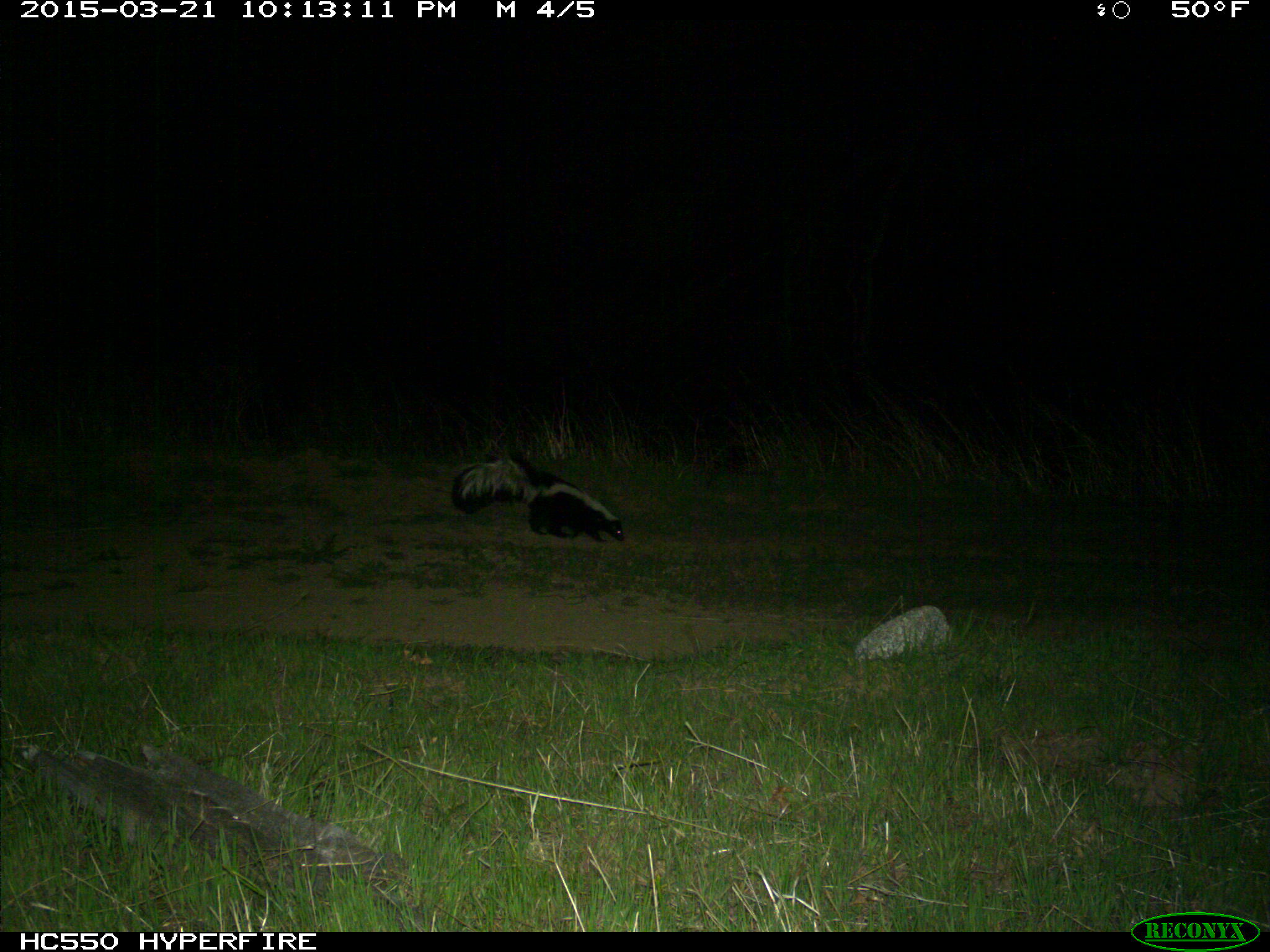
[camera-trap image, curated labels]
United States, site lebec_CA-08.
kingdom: Animalia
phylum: Chordata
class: Mammalia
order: Carnivora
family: Mephitidae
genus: Mephitis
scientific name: Mephitis mephitis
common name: striped skunk